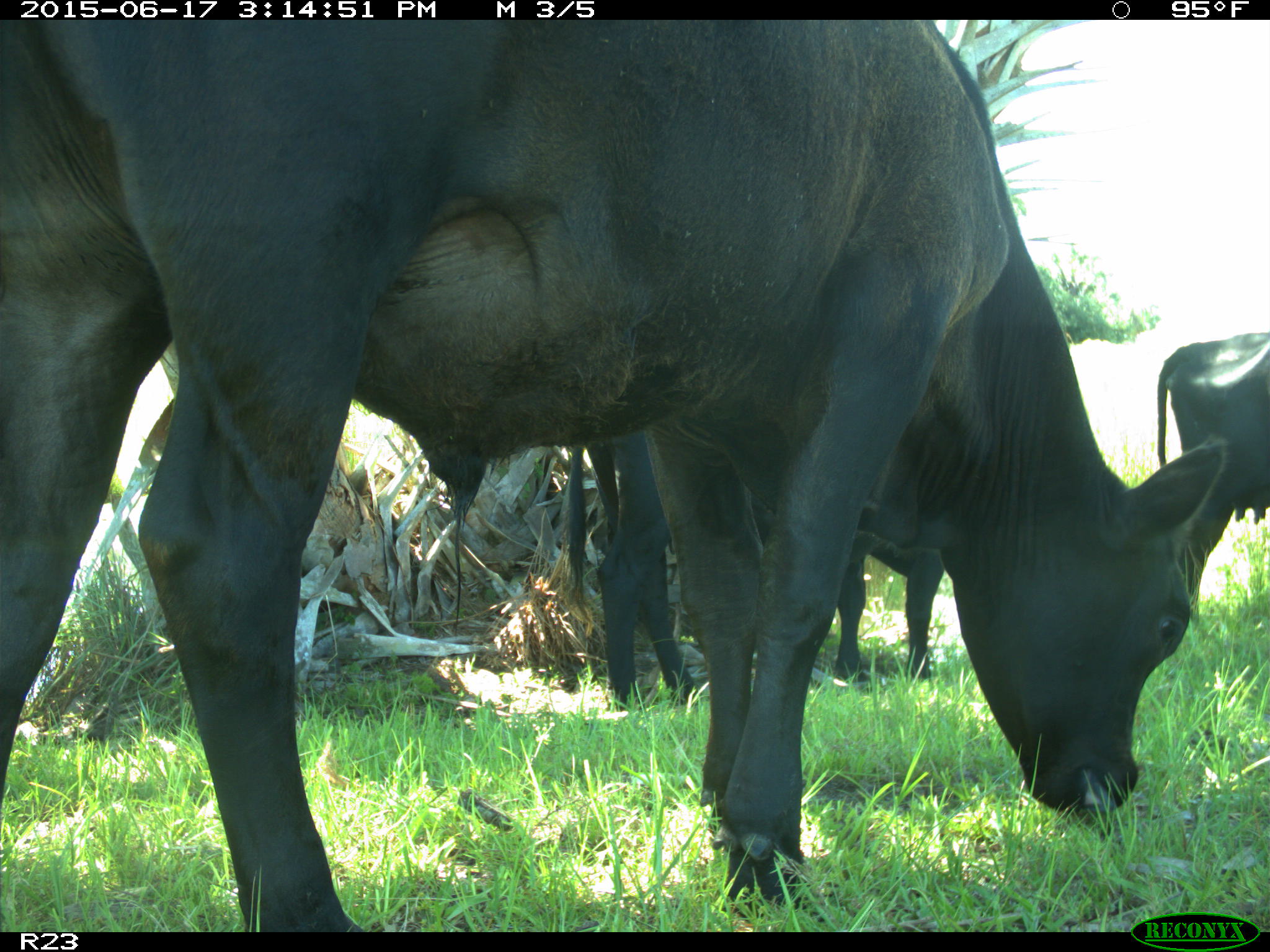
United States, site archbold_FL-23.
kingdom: Animalia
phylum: Chordata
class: Mammalia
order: Artiodactyla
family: Bovidae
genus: Bos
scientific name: Bos taurus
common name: domestic cow